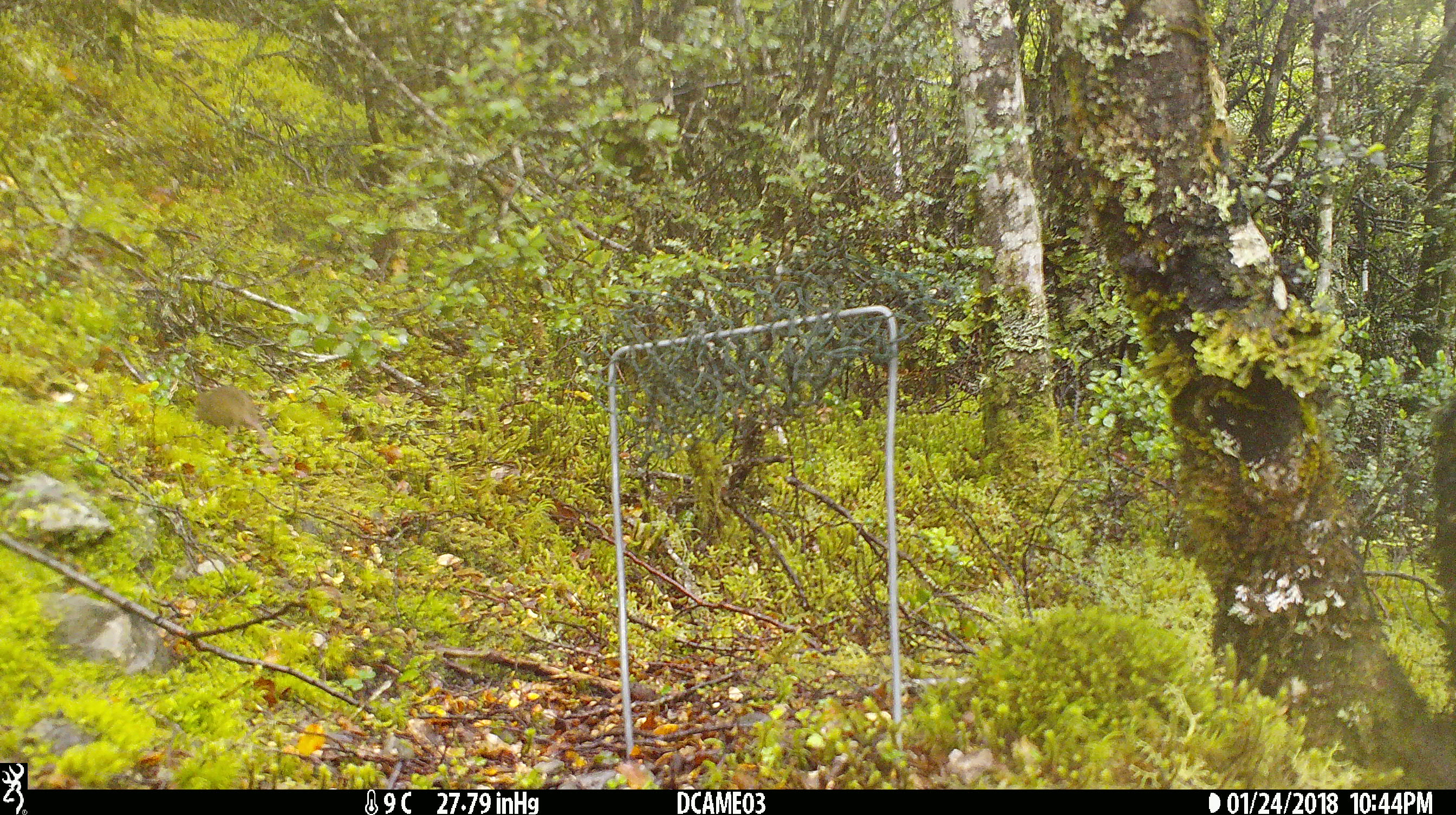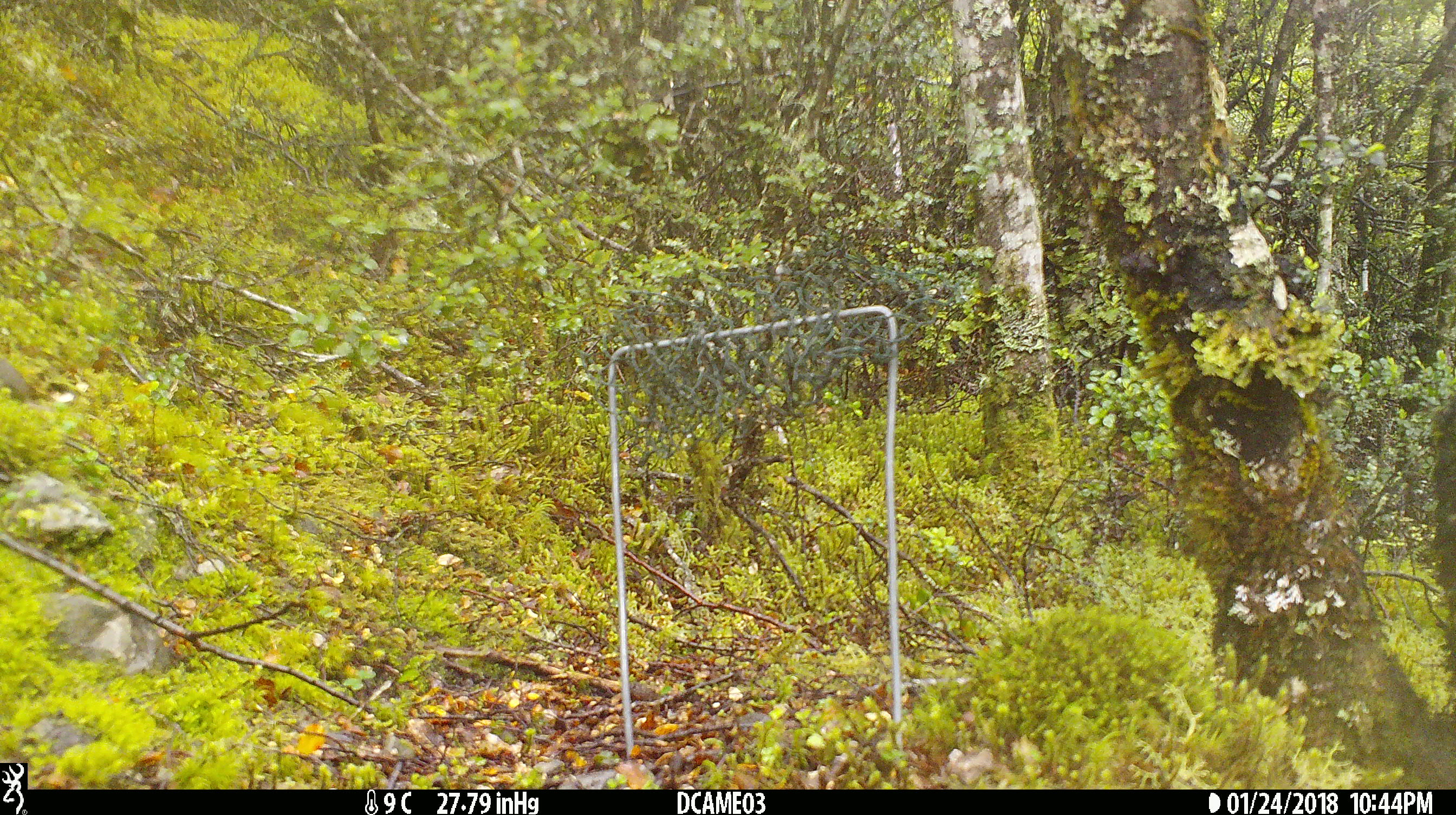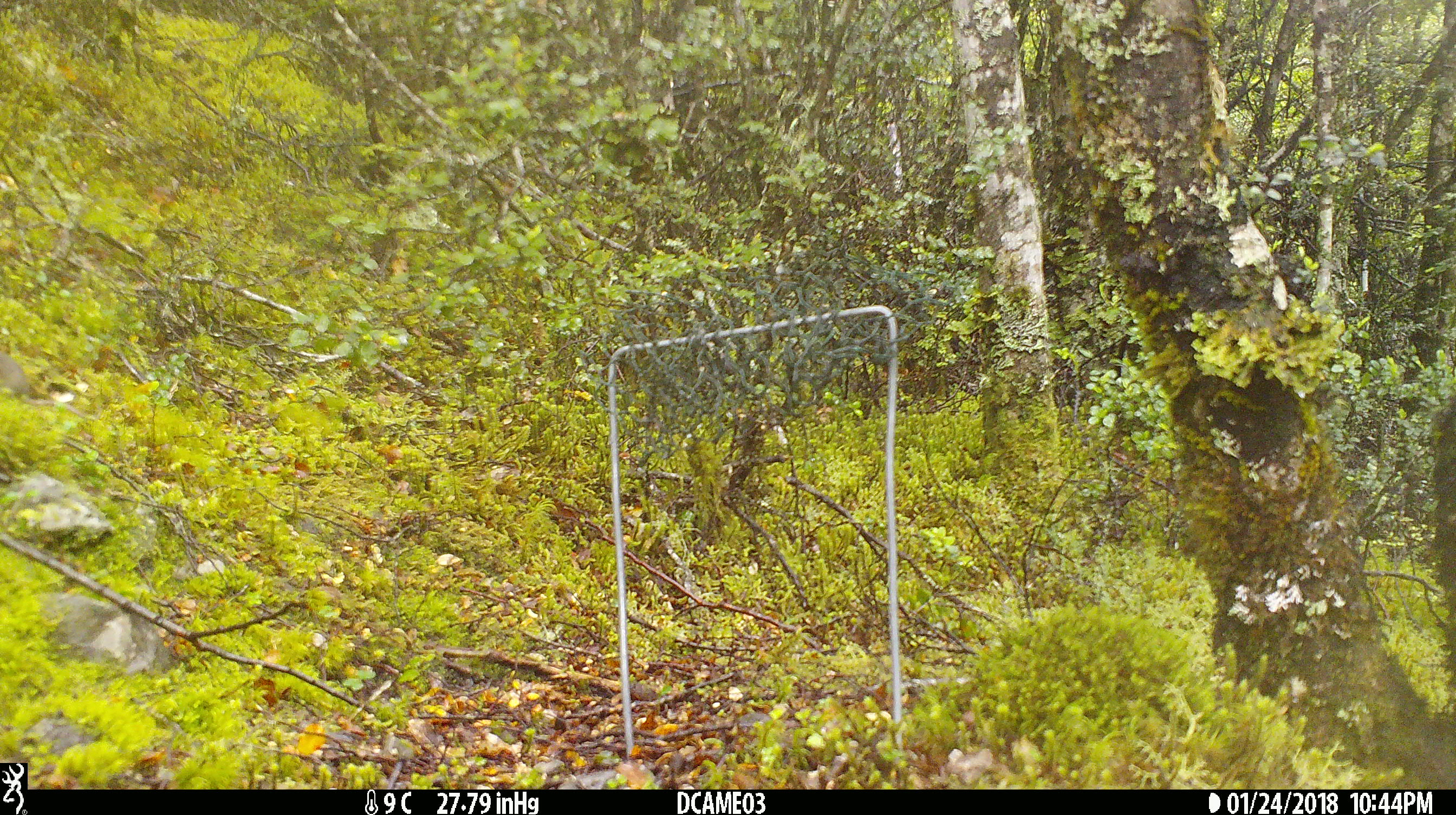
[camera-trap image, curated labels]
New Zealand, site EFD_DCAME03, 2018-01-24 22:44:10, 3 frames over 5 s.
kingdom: Animalia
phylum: Chordata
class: Mammalia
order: Rodentia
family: Muridae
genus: Mus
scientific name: Mus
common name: mouse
Mouse (Mus).